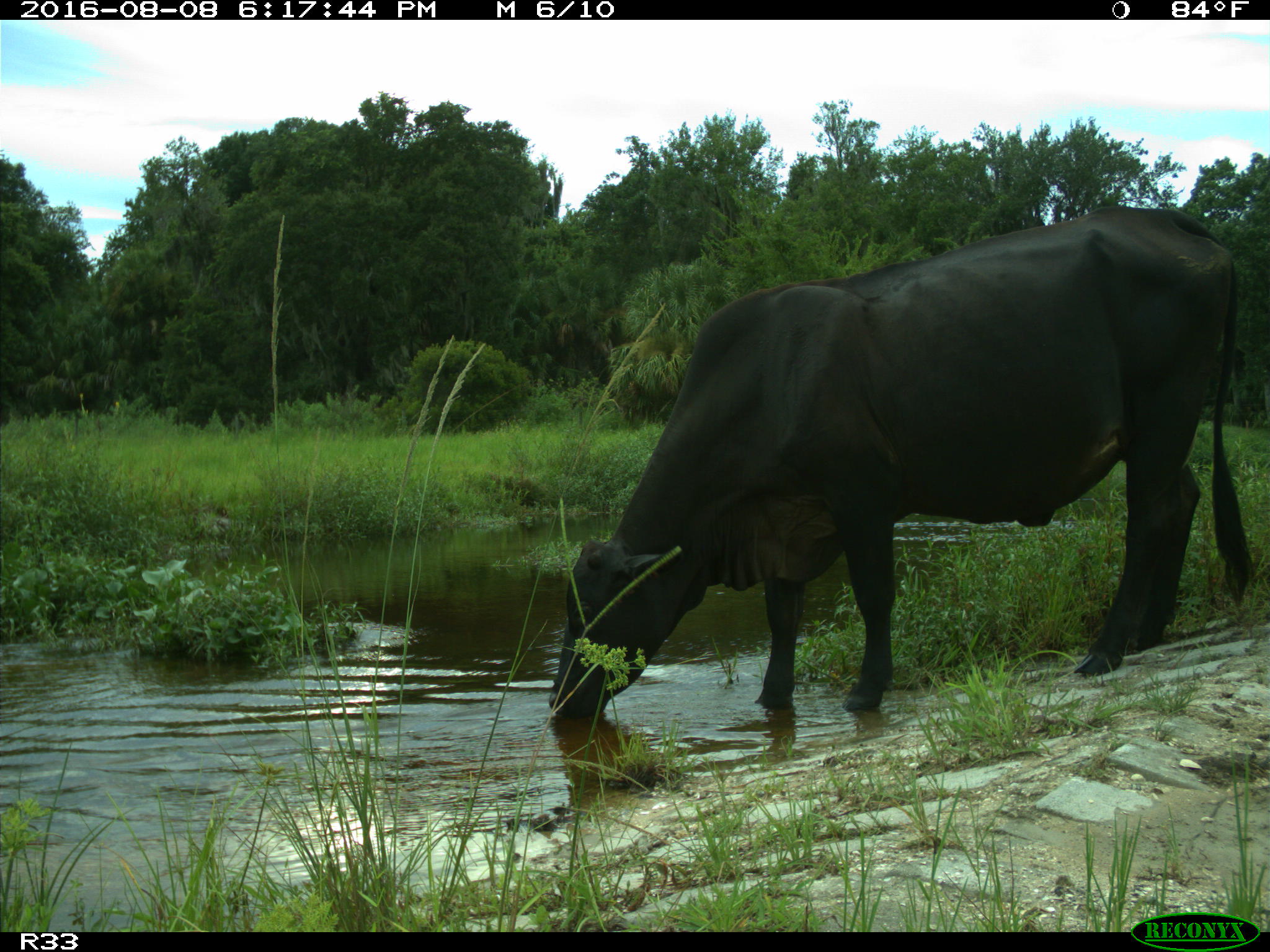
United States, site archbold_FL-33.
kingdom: Animalia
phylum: Chordata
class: Mammalia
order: Artiodactyla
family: Bovidae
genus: Bos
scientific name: Bos taurus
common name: domestic cow